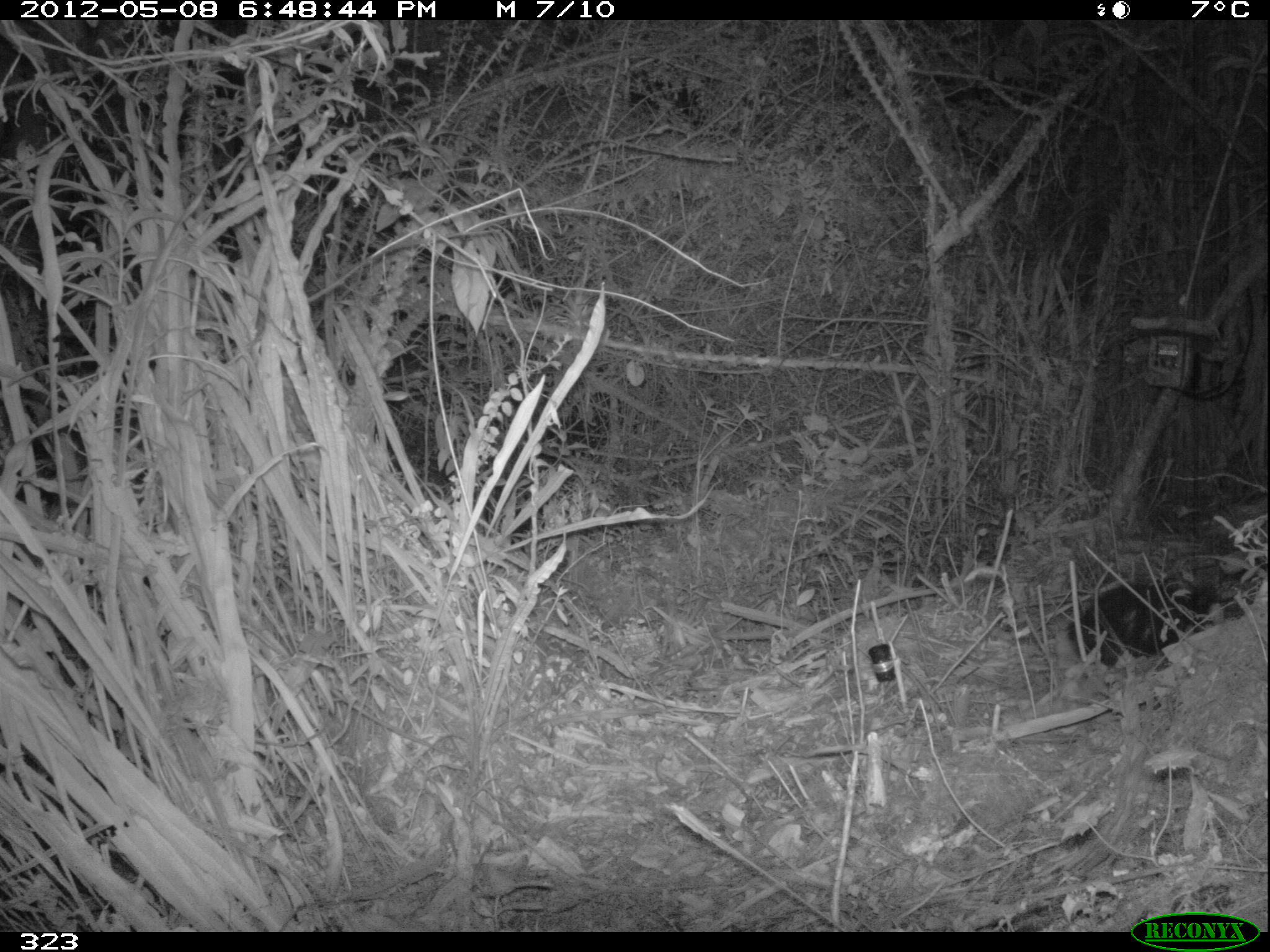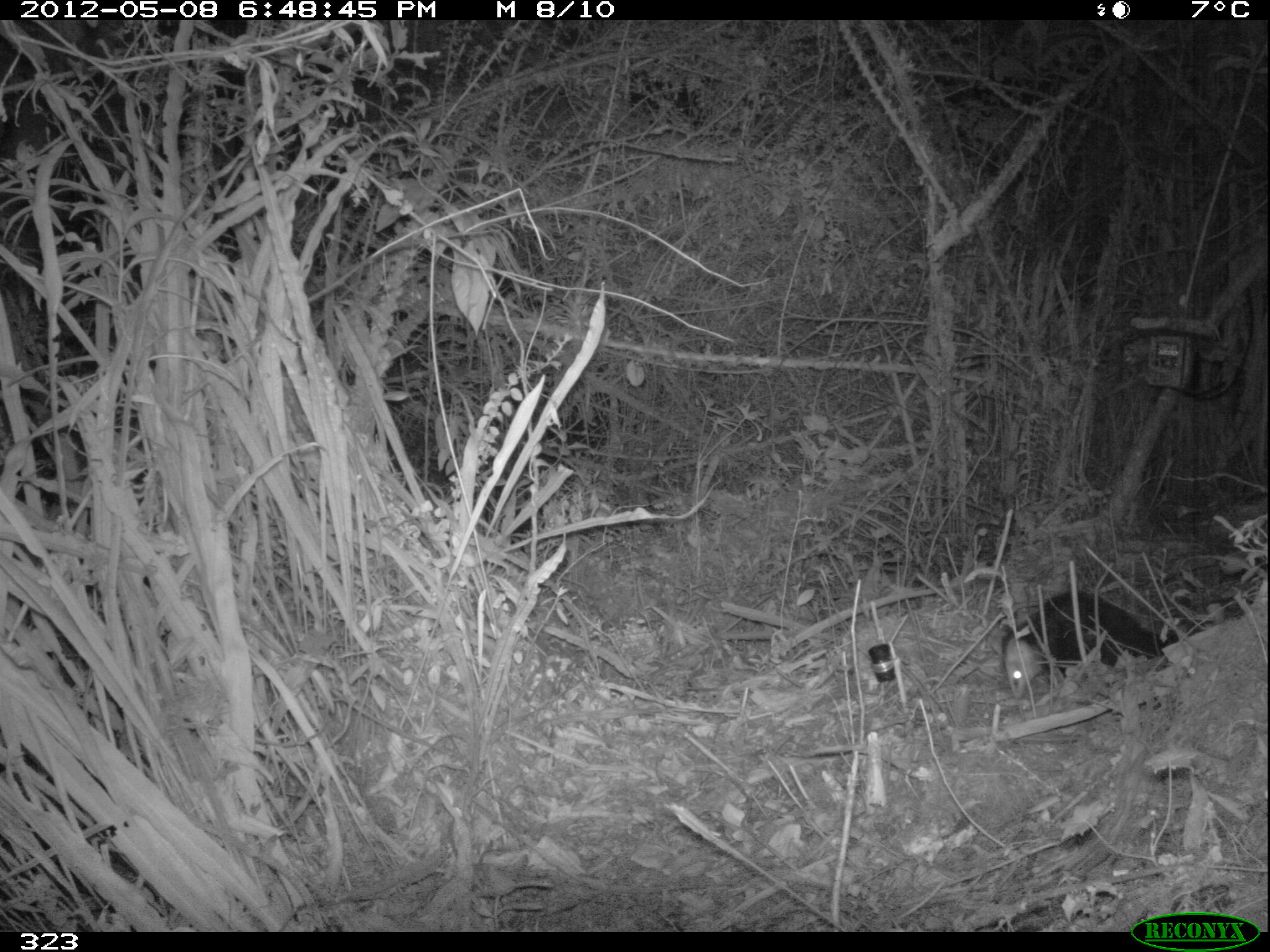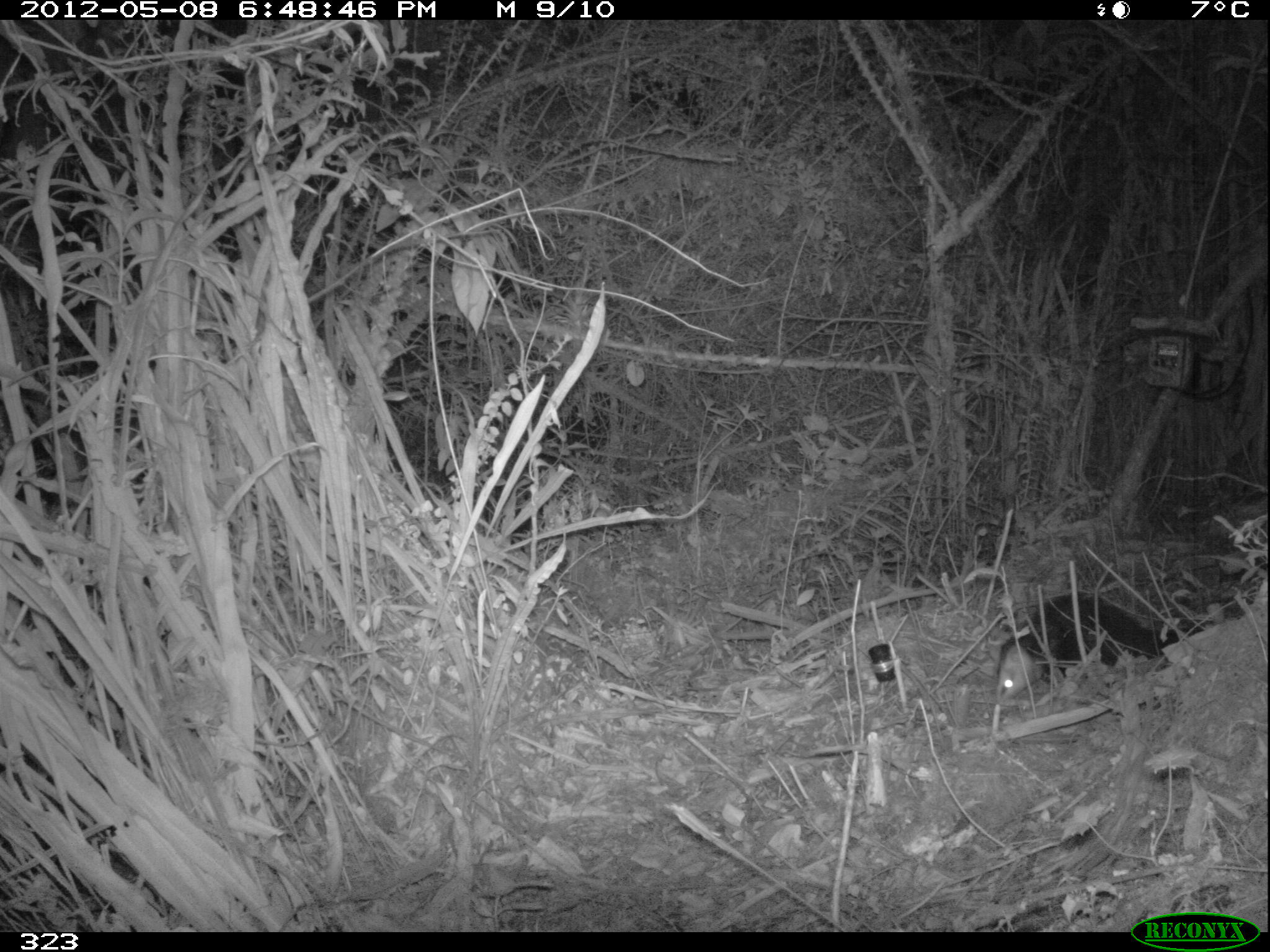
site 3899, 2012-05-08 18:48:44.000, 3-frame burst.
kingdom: Animalia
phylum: Chordata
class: Mammalia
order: Didelphimorphia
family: Didelphidae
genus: Didelphis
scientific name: Didelphis pernigra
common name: andean white-eared opossum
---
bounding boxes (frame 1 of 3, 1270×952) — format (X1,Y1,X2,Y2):
didelphis pernigra: (1066,582,1254,667)